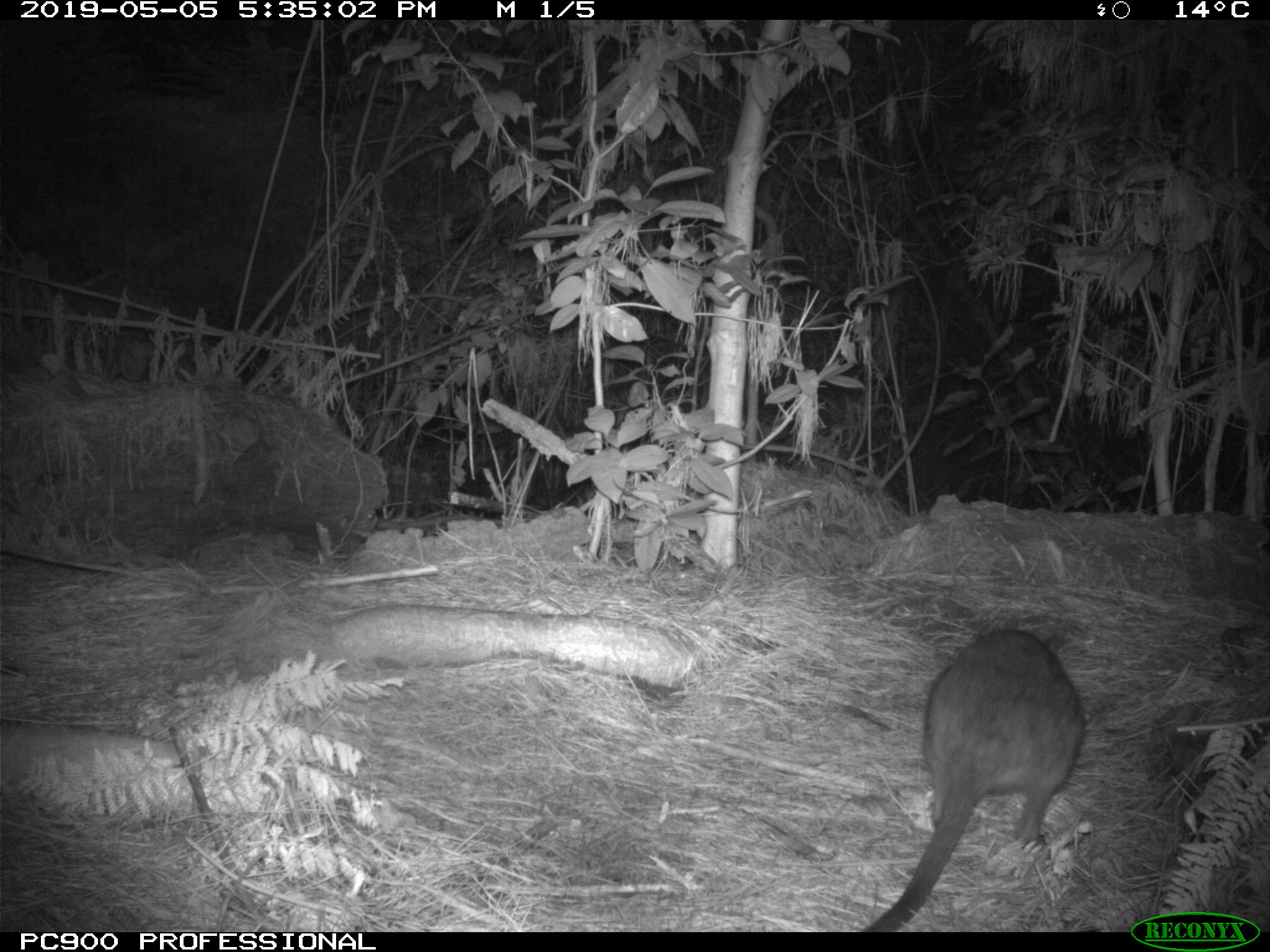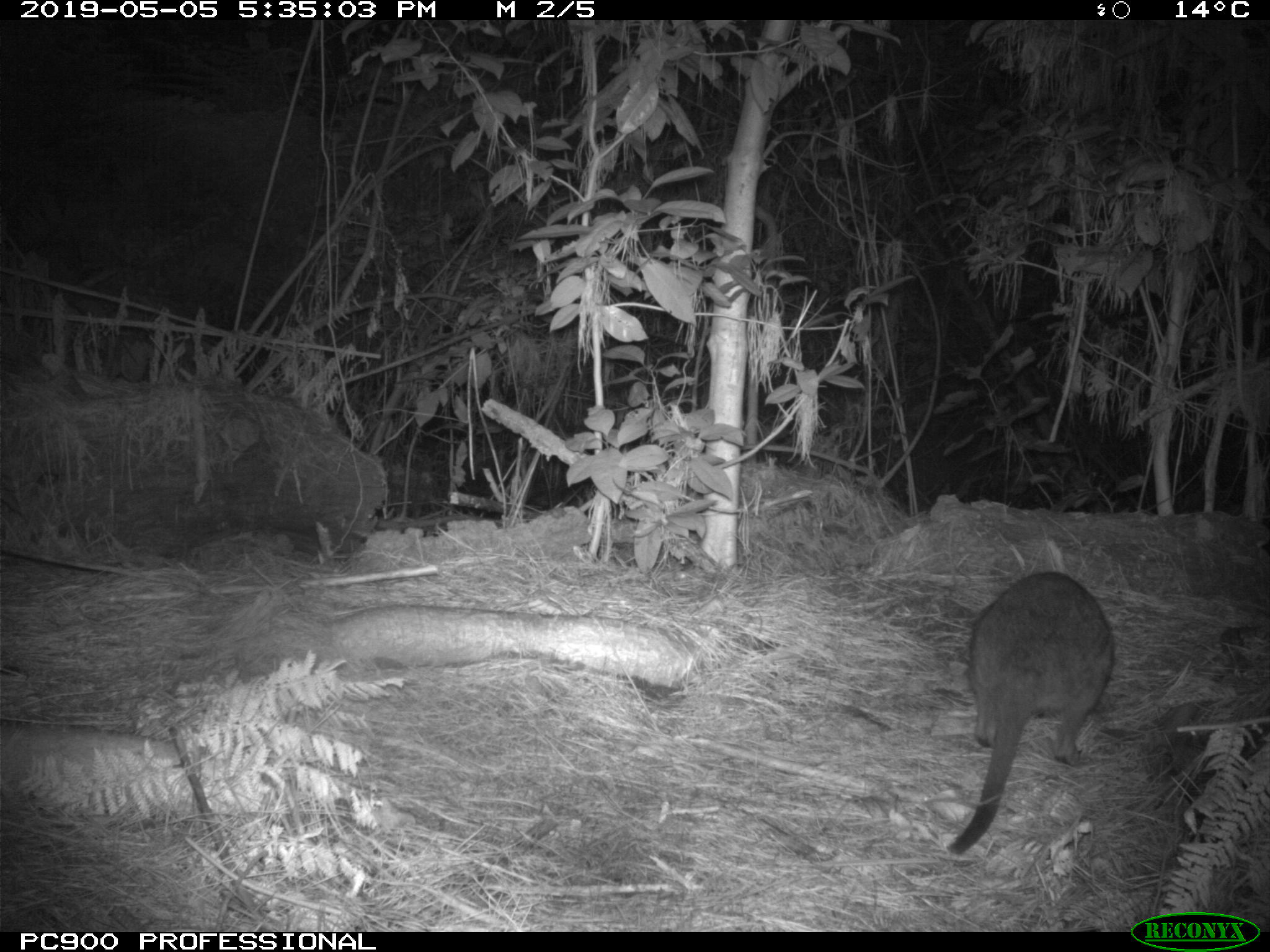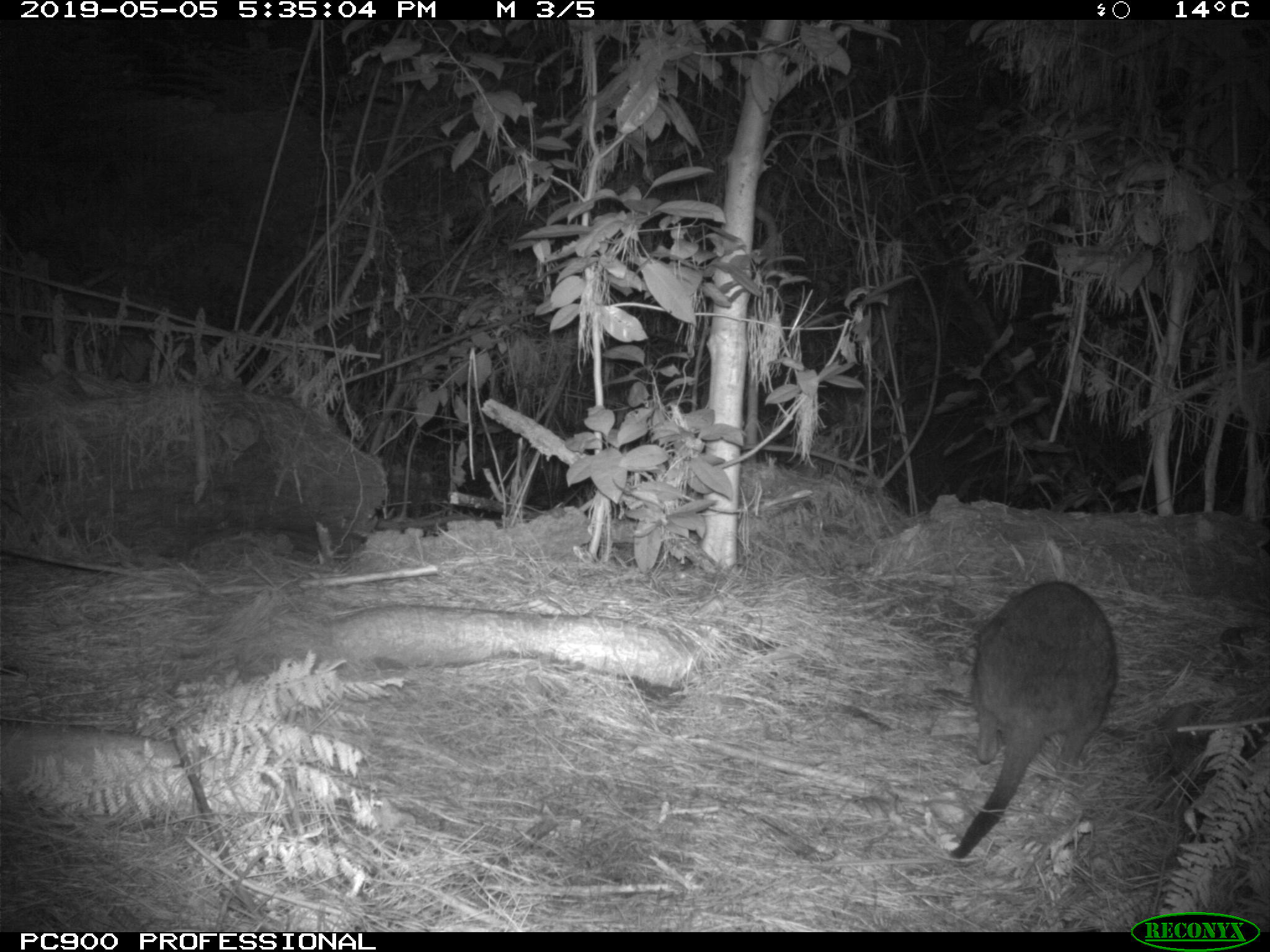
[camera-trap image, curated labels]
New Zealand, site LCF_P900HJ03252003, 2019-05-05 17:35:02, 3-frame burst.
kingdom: Animalia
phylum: Chordata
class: Mammalia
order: Diprotodontia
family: Macropodidae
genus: Notamacropus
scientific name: Notamacropus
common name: wallaby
Wallaby (Notamacropus).